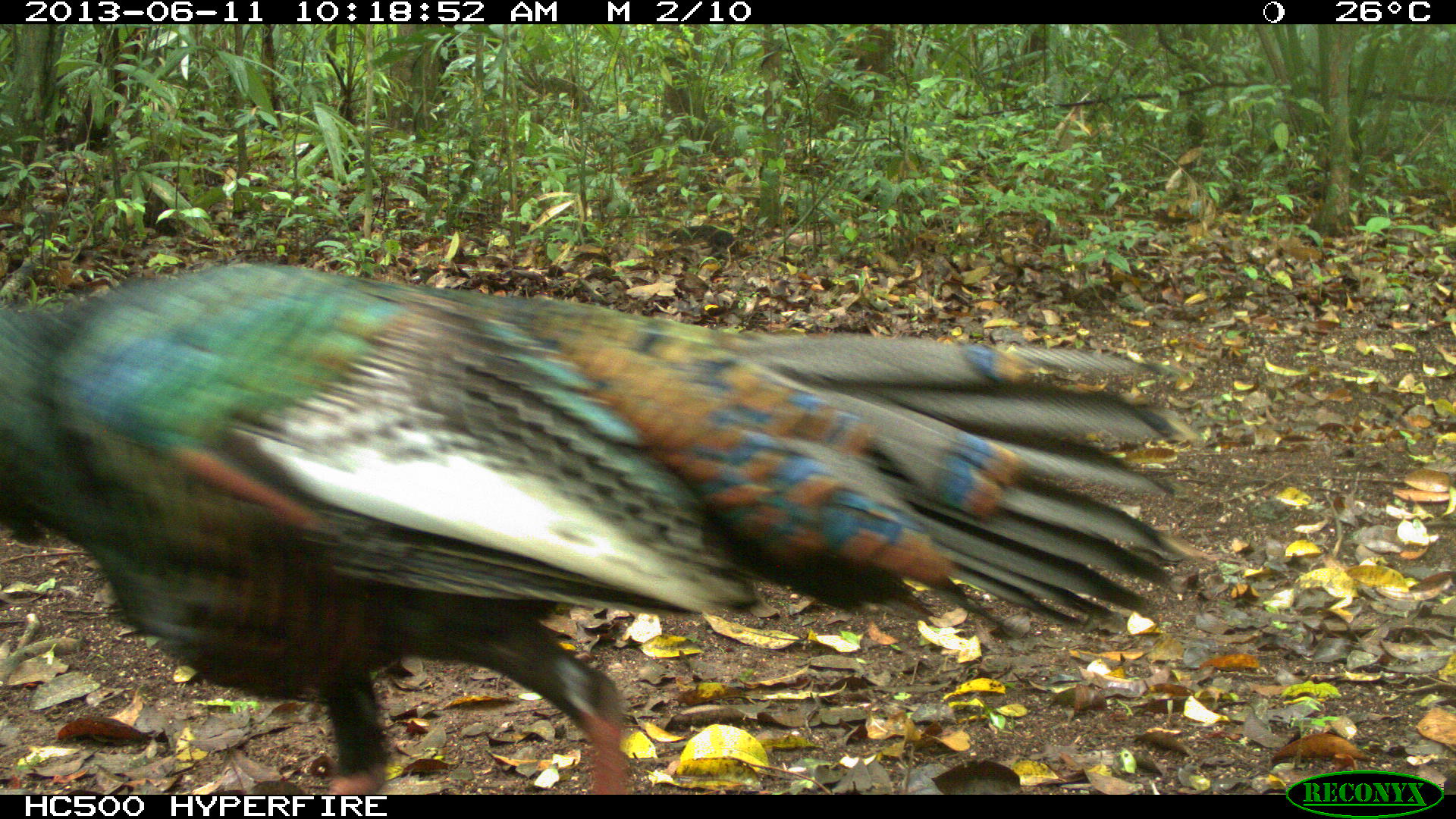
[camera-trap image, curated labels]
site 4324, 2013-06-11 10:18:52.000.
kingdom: Animalia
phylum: Chordata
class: Aves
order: Galliformes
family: Phasianidae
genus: Meleagris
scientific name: Meleagris ocellata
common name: ocellated turkey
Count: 1.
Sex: male.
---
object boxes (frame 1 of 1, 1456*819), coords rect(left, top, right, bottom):
meleagris ocellata: rect(0, 255, 1200, 791)